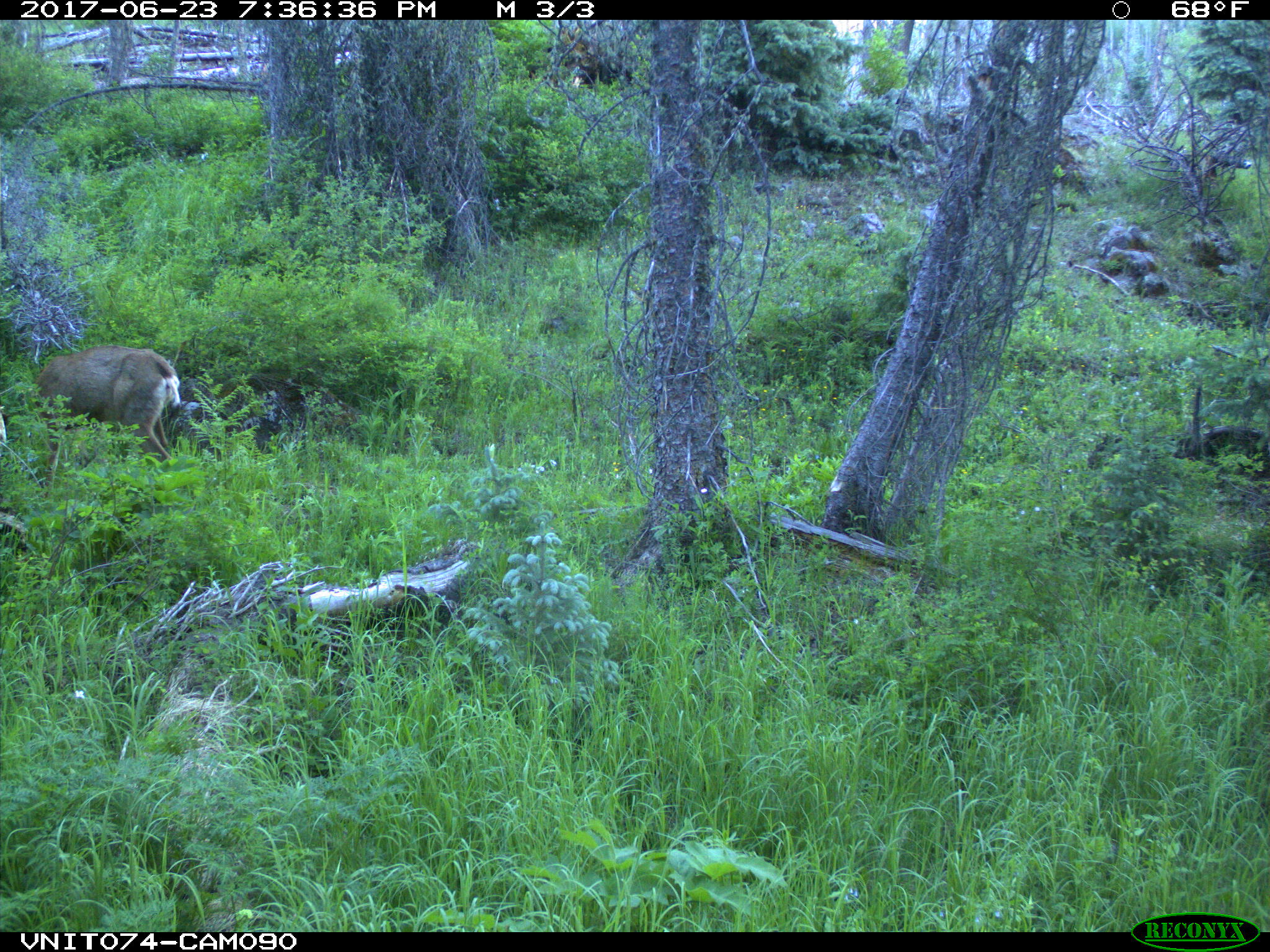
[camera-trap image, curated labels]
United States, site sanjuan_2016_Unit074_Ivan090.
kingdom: Animalia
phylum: Chordata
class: Mammalia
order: Artiodactyla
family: Cervidae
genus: Odocoileus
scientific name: Odocoileus hemionus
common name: mule deer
Odocoileus hemionus (mule deer).